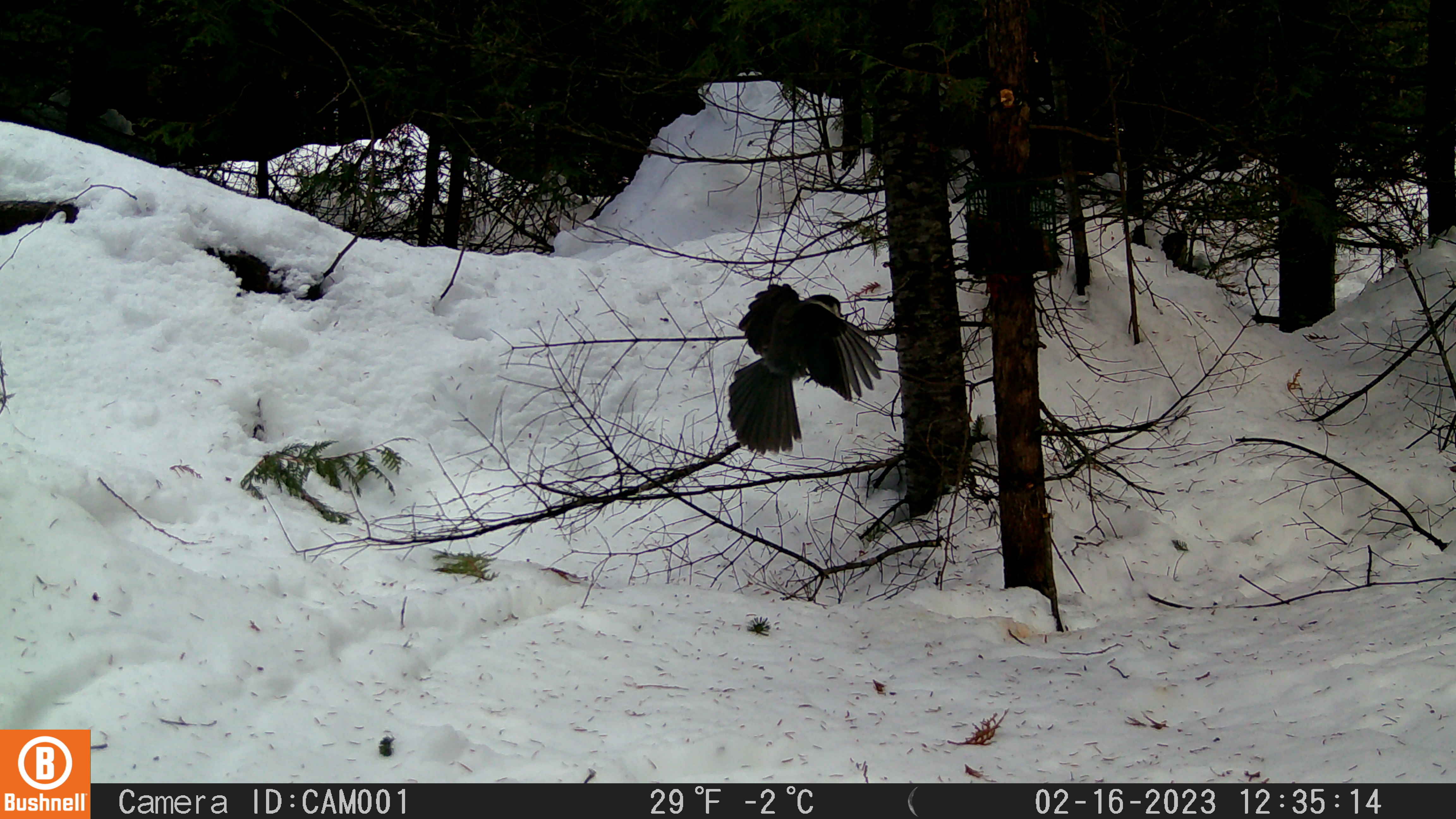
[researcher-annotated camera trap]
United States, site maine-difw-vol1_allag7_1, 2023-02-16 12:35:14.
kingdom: Animalia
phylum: Chordata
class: Aves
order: Passeriformes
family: Corvidae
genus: Perisoreus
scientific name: Perisoreus canadensis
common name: canada jay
Canada jay (Perisoreus canadensis).